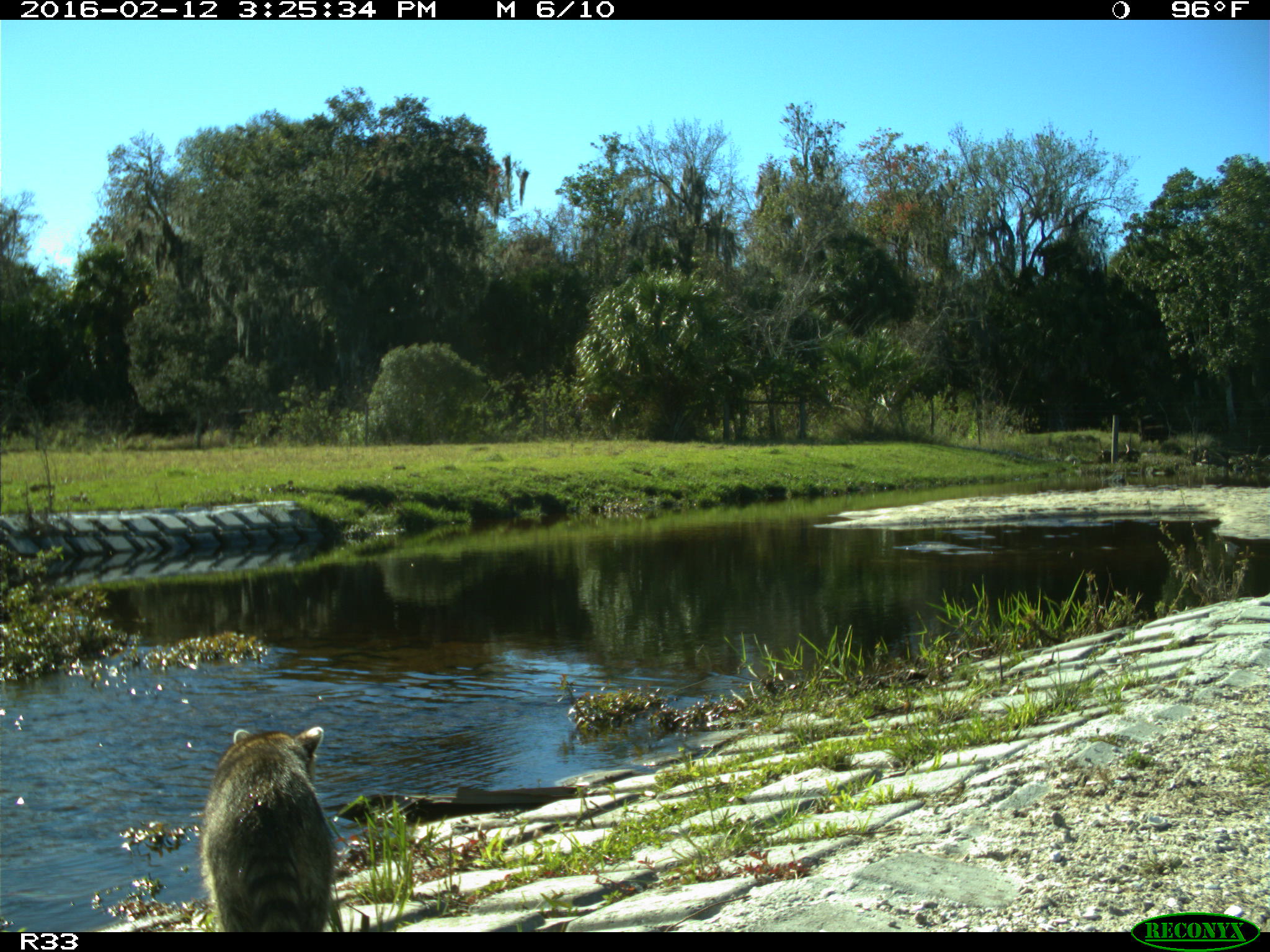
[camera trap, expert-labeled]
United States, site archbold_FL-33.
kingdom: Animalia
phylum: Chordata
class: Mammalia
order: Carnivora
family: Procyonidae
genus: Procyon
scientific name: Procyon lotor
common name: common raccoon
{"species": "Procyon lotor (common raccoon)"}